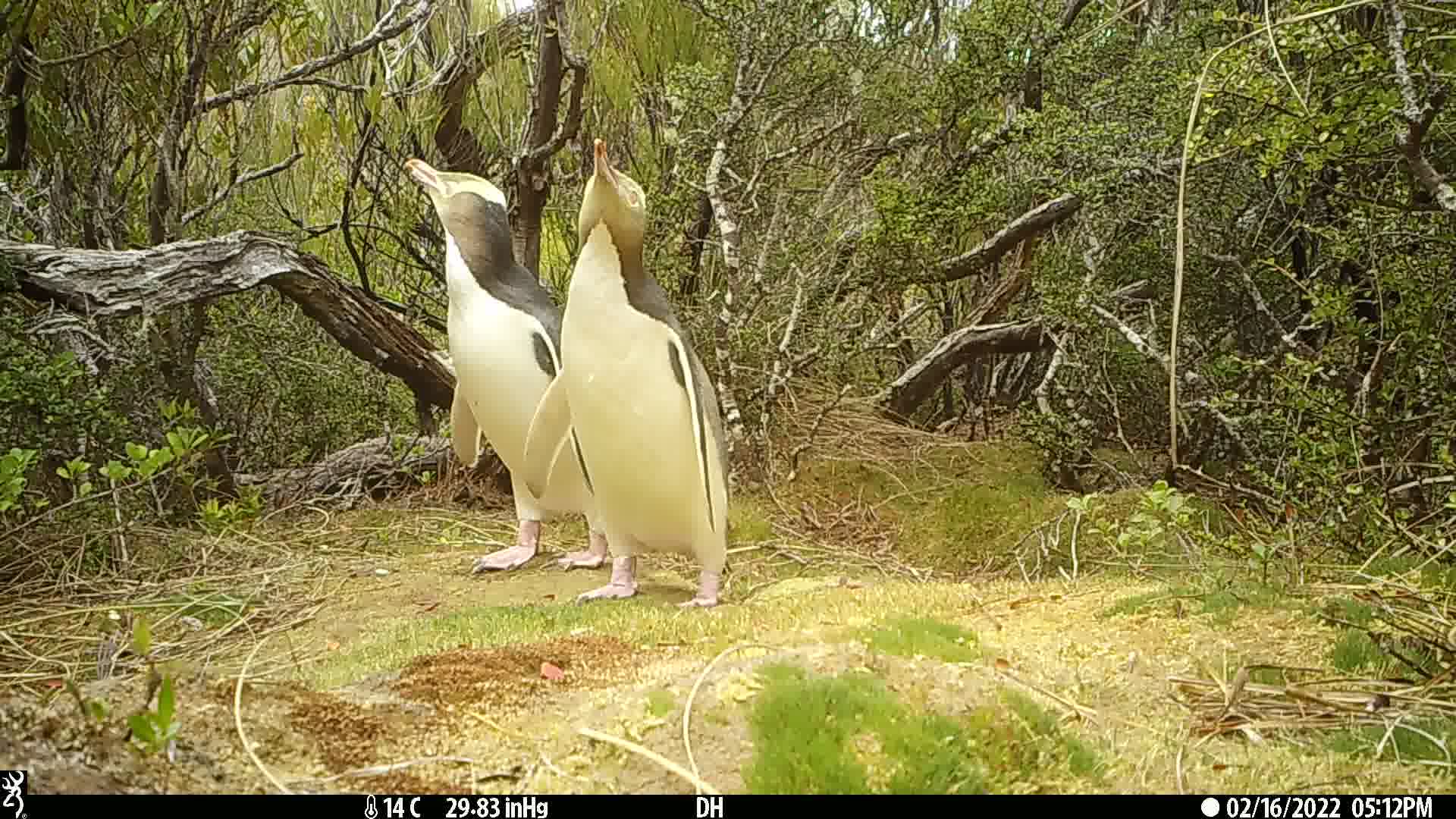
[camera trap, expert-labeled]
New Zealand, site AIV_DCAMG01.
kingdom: Animalia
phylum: Chordata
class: Aves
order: Sphenisciformes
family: Spheniscidae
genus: Megadyptes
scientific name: Megadyptes antipodes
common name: yellow-eyed penguin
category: yellow eyed penguin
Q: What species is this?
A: Yellow eyed penguin (yellow-eyed penguin) (Megadyptes antipodes).